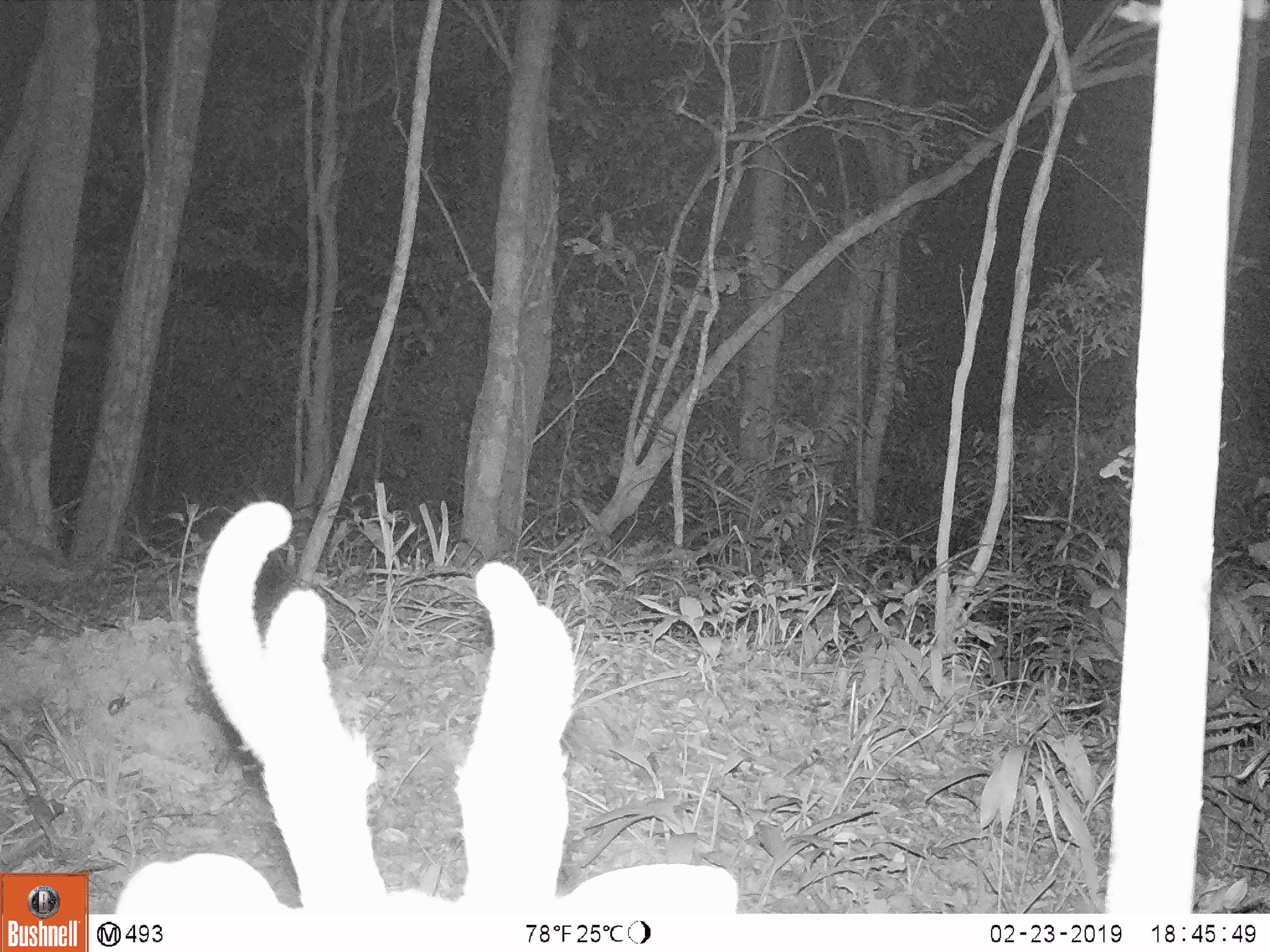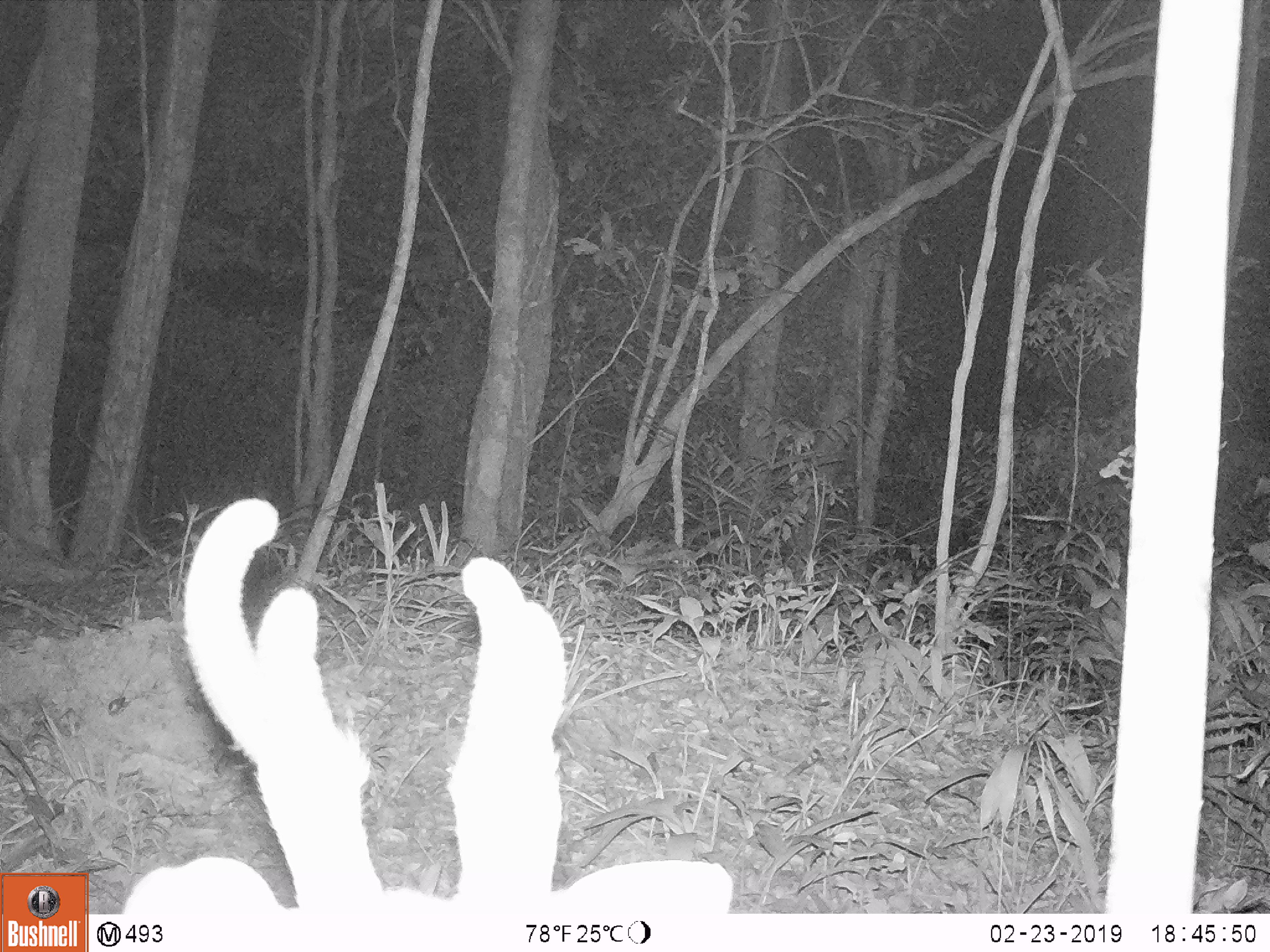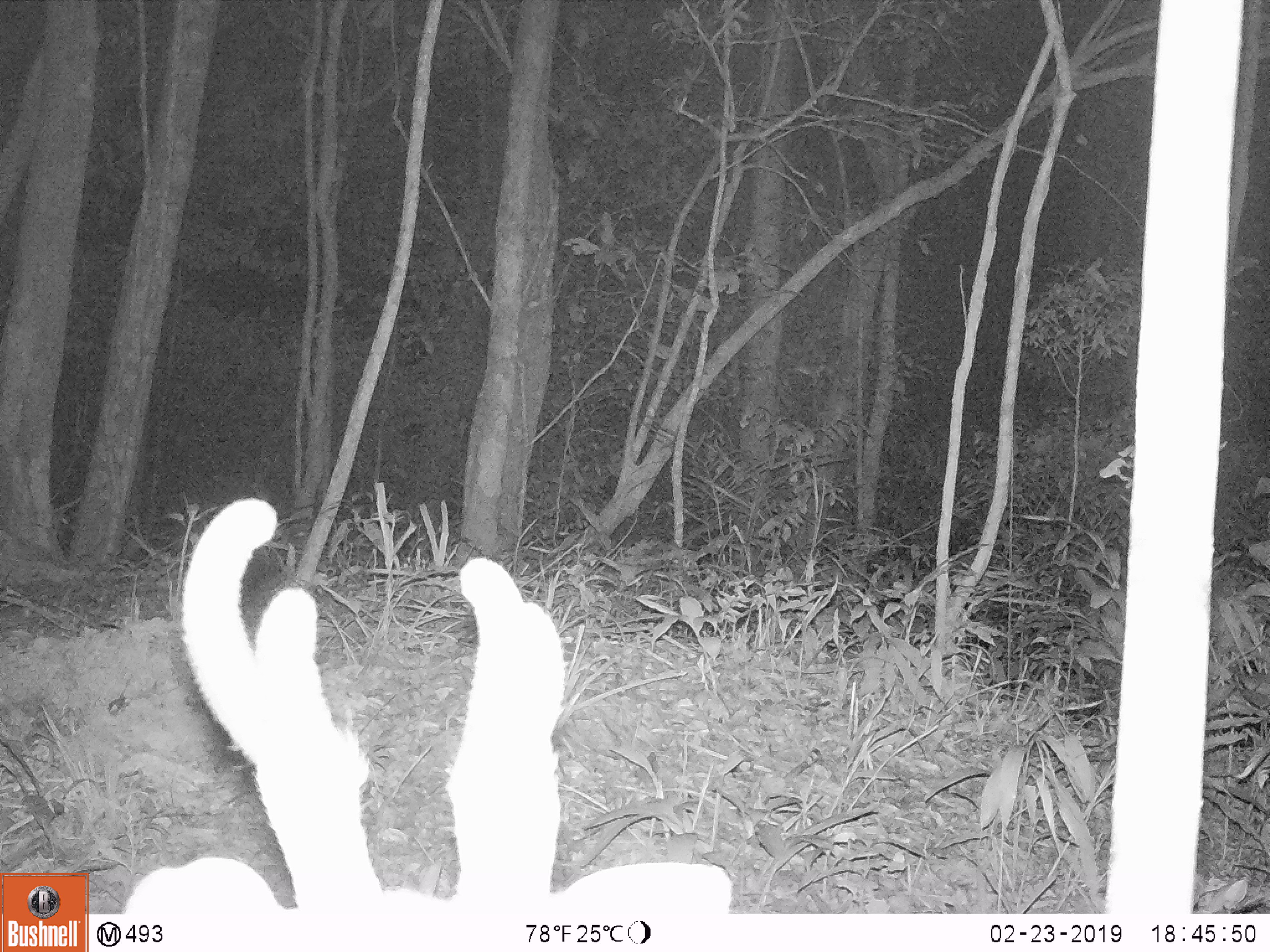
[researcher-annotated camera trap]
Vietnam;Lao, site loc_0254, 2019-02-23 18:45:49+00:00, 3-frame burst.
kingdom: Animalia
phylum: Chordata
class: Mammalia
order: Artiodactyla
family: Cervidae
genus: Muntiacus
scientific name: Muntiacus vuquangensis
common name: large-antlered muntjac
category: large antlered muntjac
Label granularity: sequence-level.